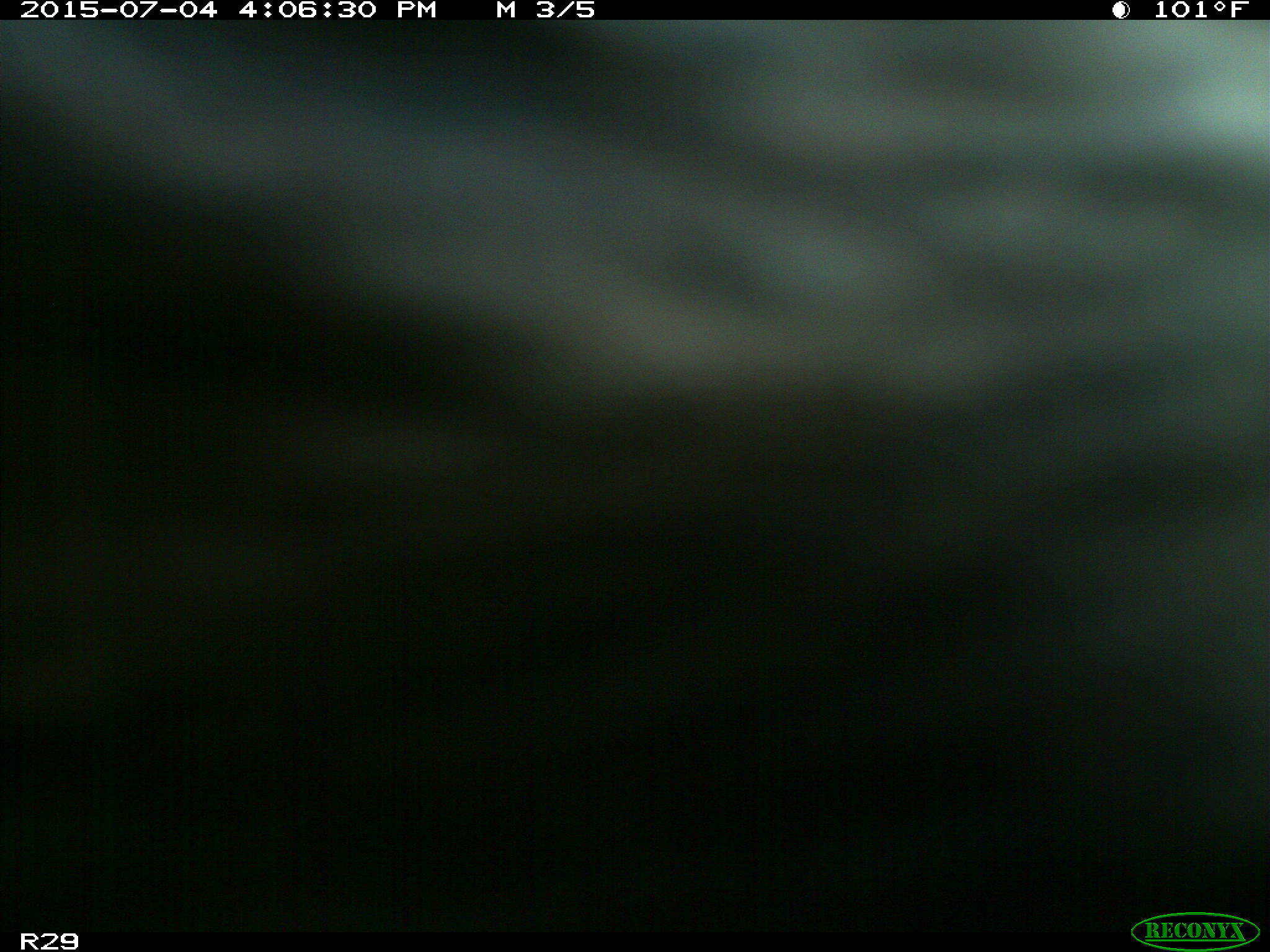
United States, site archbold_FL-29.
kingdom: Animalia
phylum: Chordata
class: Mammalia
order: Artiodactyla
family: Bovidae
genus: Bos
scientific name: Bos taurus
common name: domestic cow